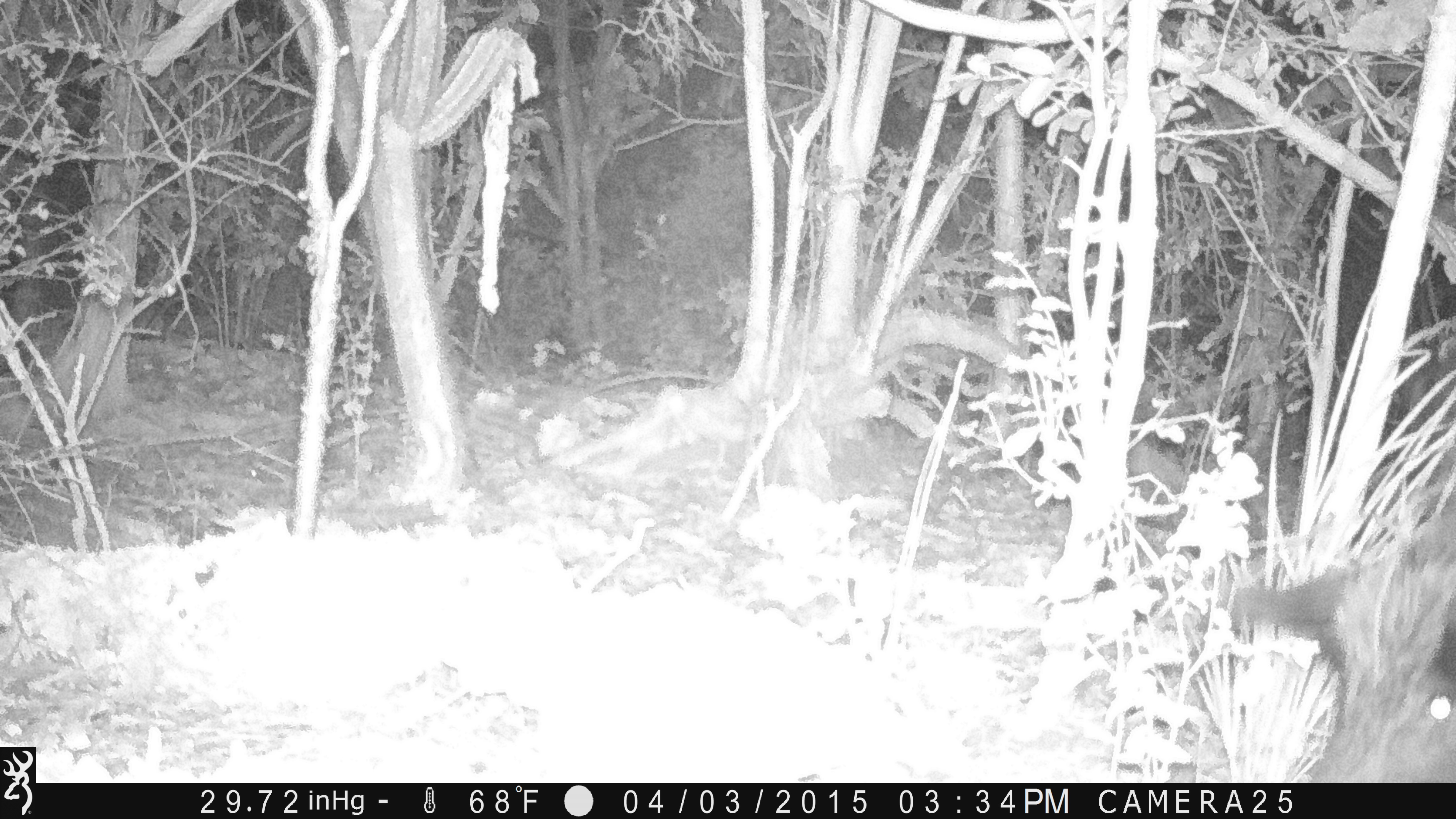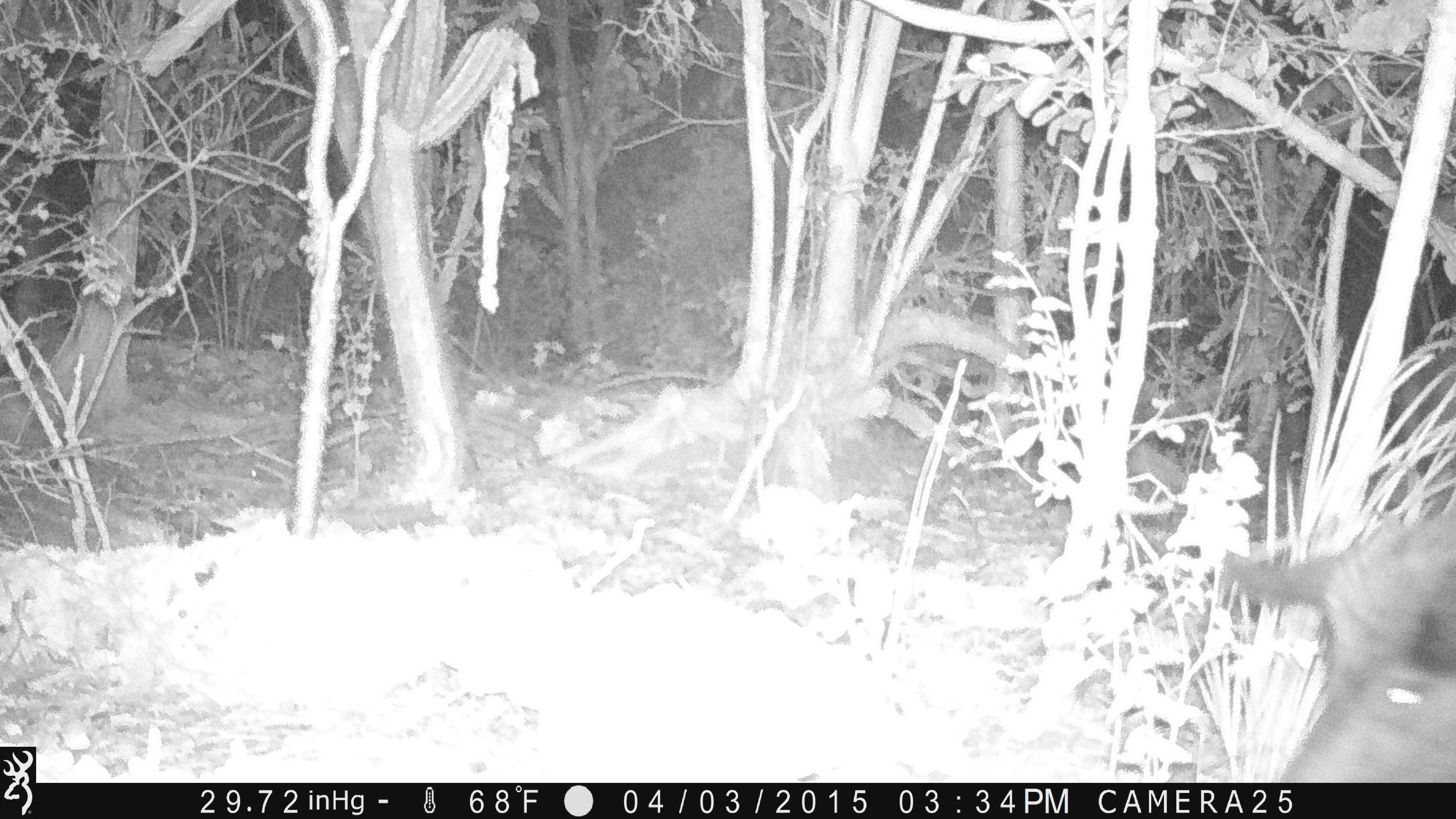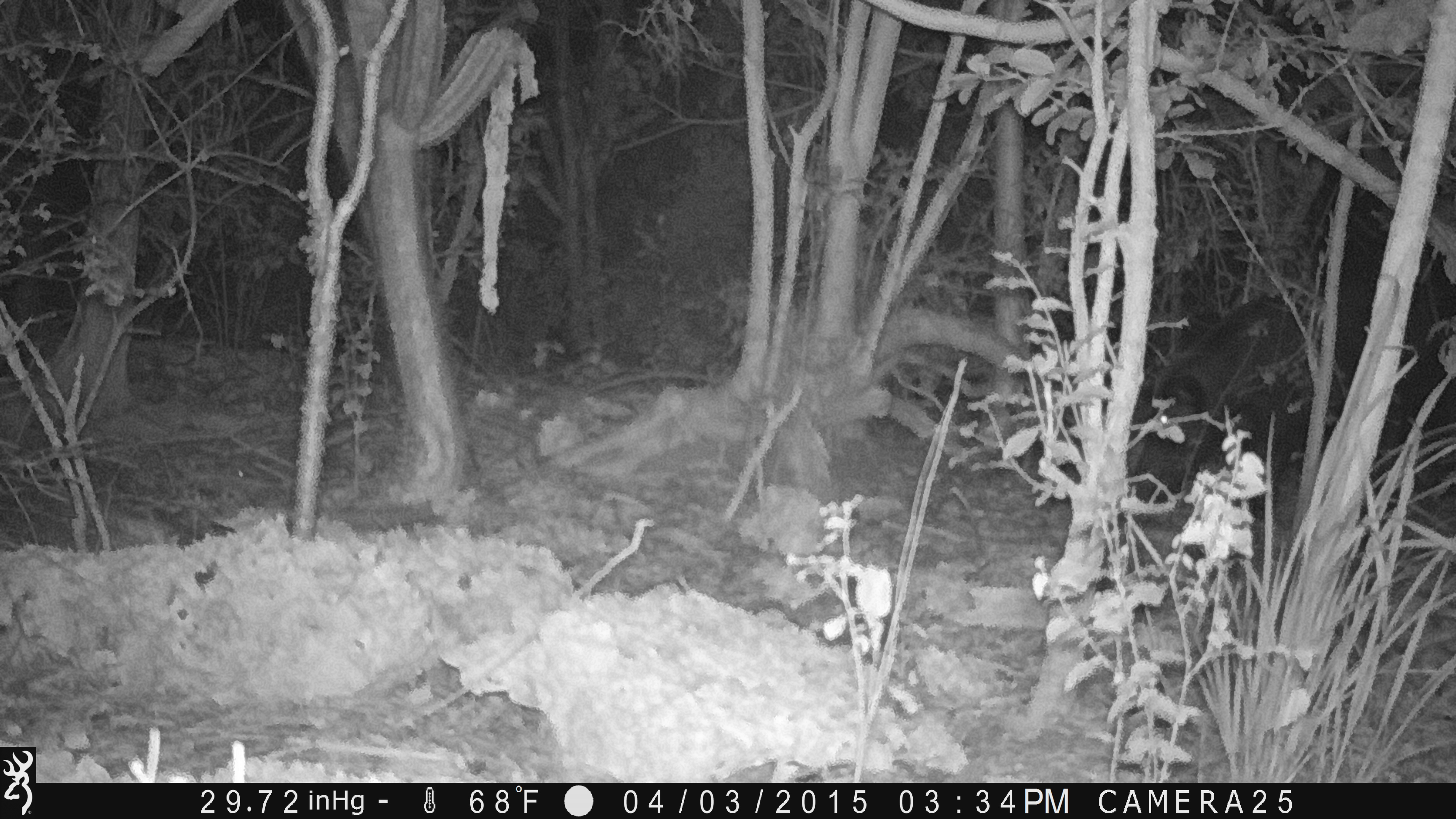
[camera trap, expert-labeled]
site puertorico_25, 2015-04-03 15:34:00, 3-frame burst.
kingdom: Animalia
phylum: Chordata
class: Mammalia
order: Artiodactyla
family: Suidae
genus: Sus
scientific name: Sus scrofa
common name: pig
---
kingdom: Animalia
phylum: Chordata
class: Mammalia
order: Artiodactyla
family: Bovidae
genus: Capra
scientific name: Capra hircus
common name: goat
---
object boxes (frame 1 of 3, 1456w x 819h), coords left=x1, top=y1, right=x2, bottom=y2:
pig: left=1232, top=443, right=1456, bottom=772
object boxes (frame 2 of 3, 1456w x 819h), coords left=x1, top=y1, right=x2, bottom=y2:
goat: left=1216, top=519, right=1456, bottom=785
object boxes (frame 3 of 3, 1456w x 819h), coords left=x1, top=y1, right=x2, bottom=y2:
pig: left=1122, top=274, right=1406, bottom=573